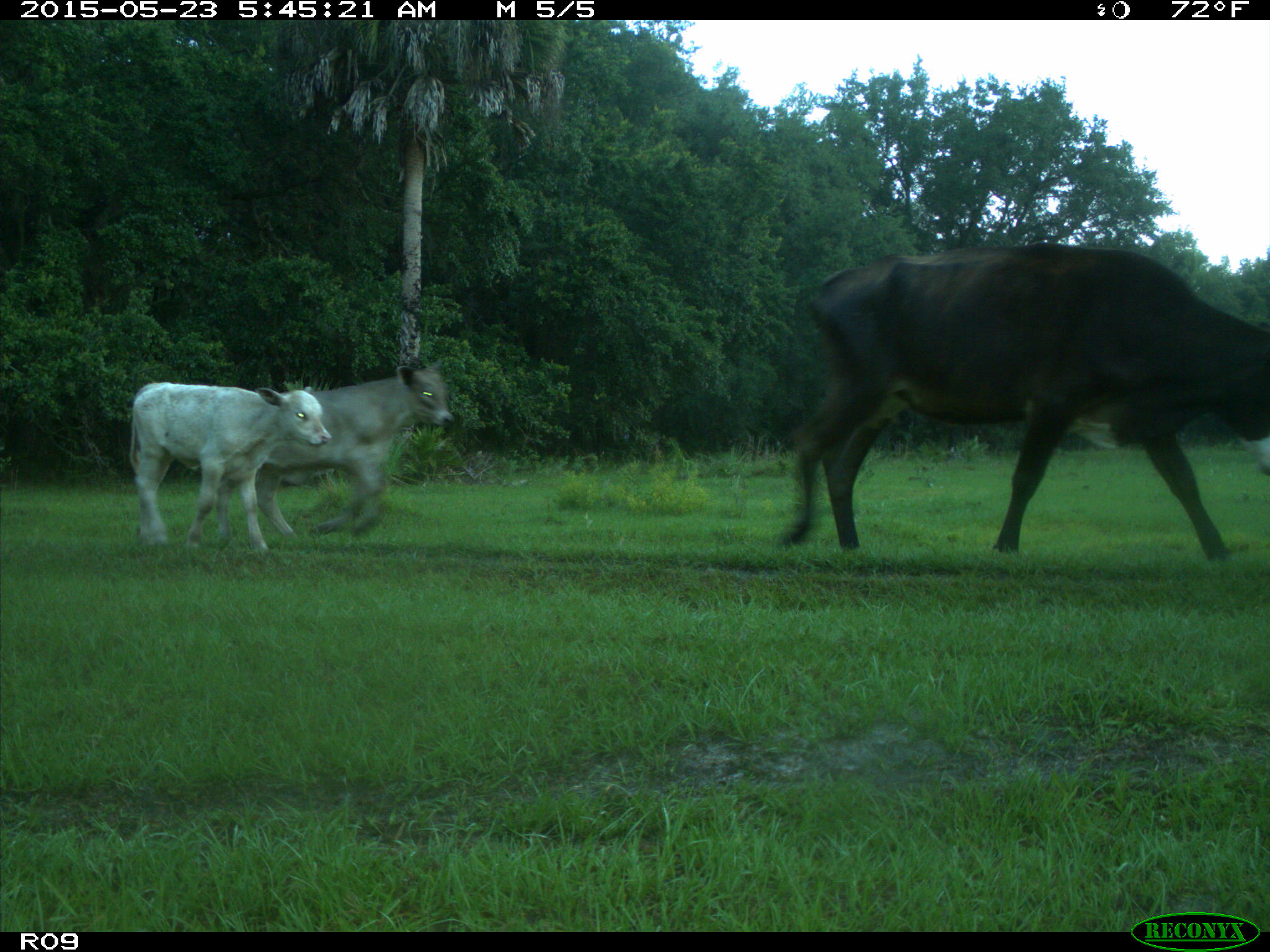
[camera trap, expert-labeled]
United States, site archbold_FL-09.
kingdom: Animalia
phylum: Chordata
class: Mammalia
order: Artiodactyla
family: Bovidae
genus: Bos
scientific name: Bos taurus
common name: domestic cow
Bos taurus (domestic cow).